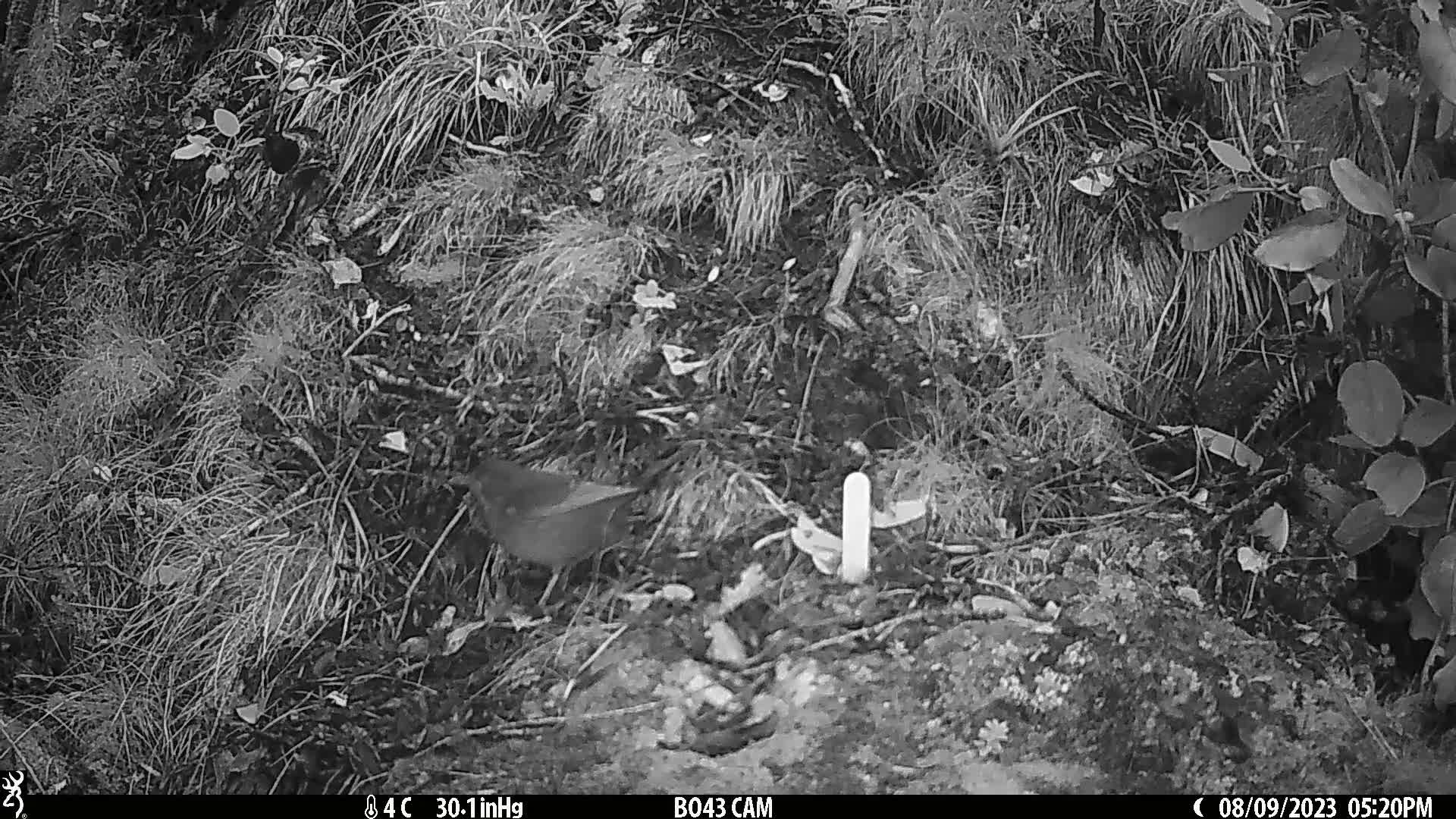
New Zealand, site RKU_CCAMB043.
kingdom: Animalia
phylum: Chordata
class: Aves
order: Passeriformes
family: Turdidae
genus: Turdus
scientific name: Turdus merula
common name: eurasian blackbird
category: blackbird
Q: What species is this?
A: Blackbird (eurasian blackbird) (Turdus merula).